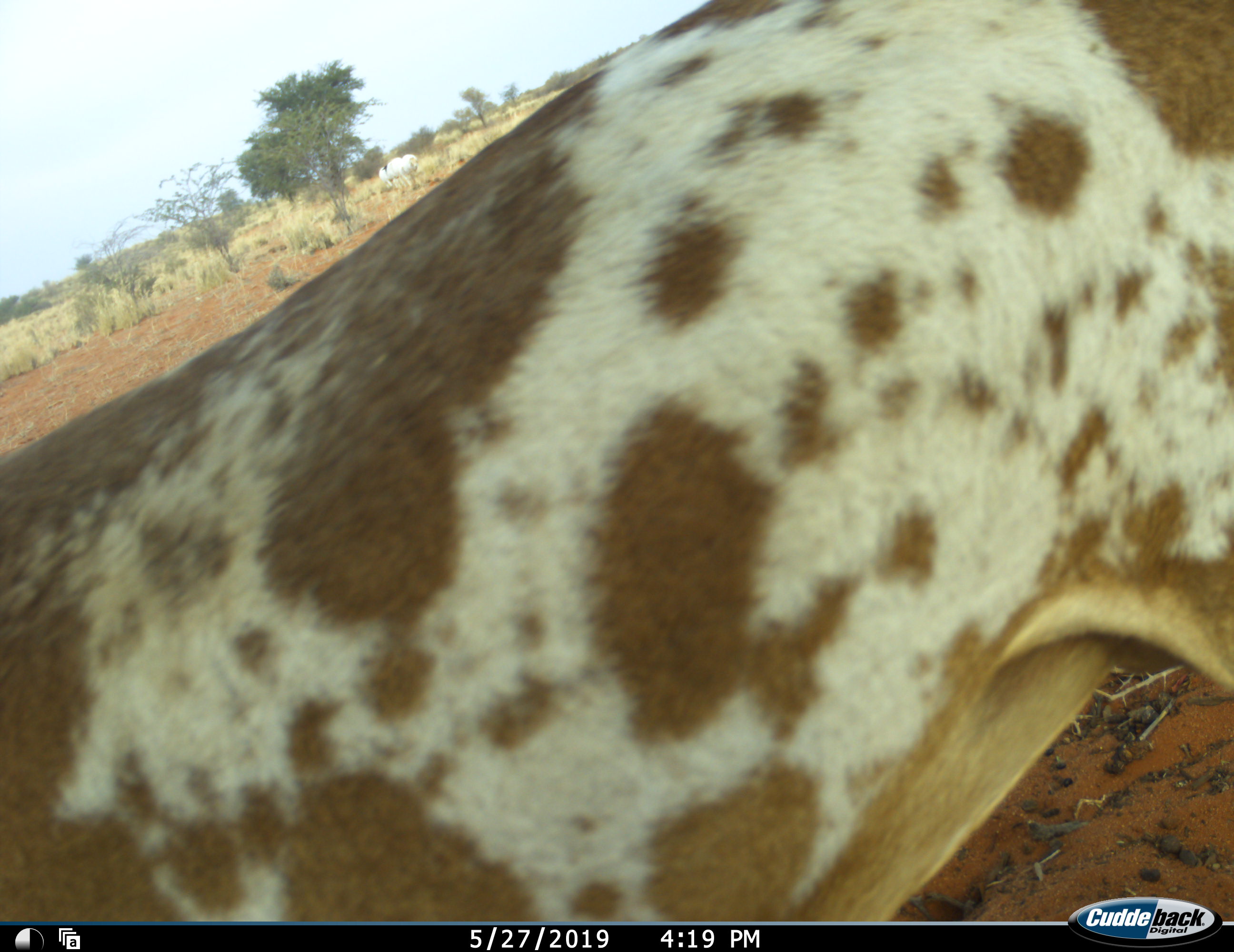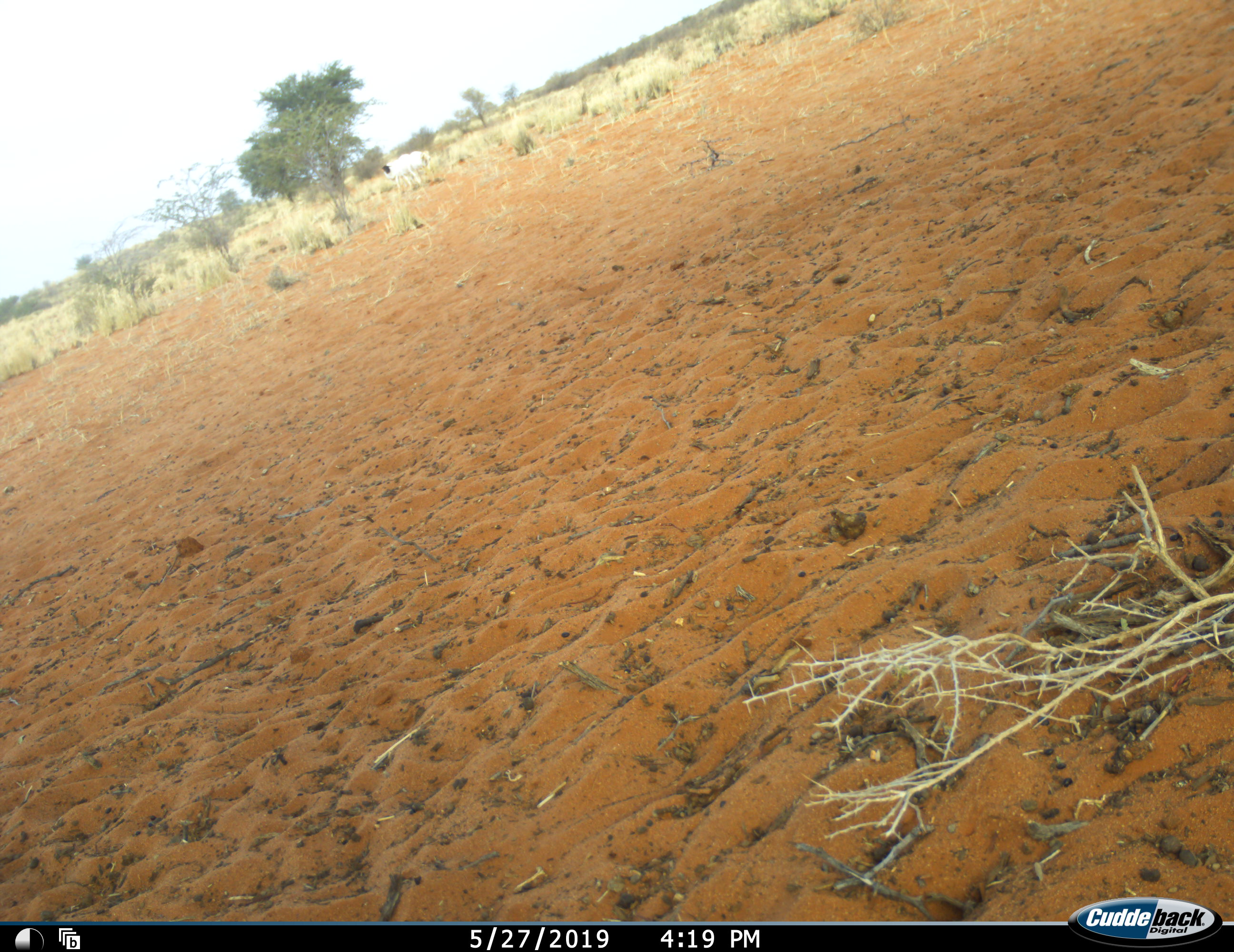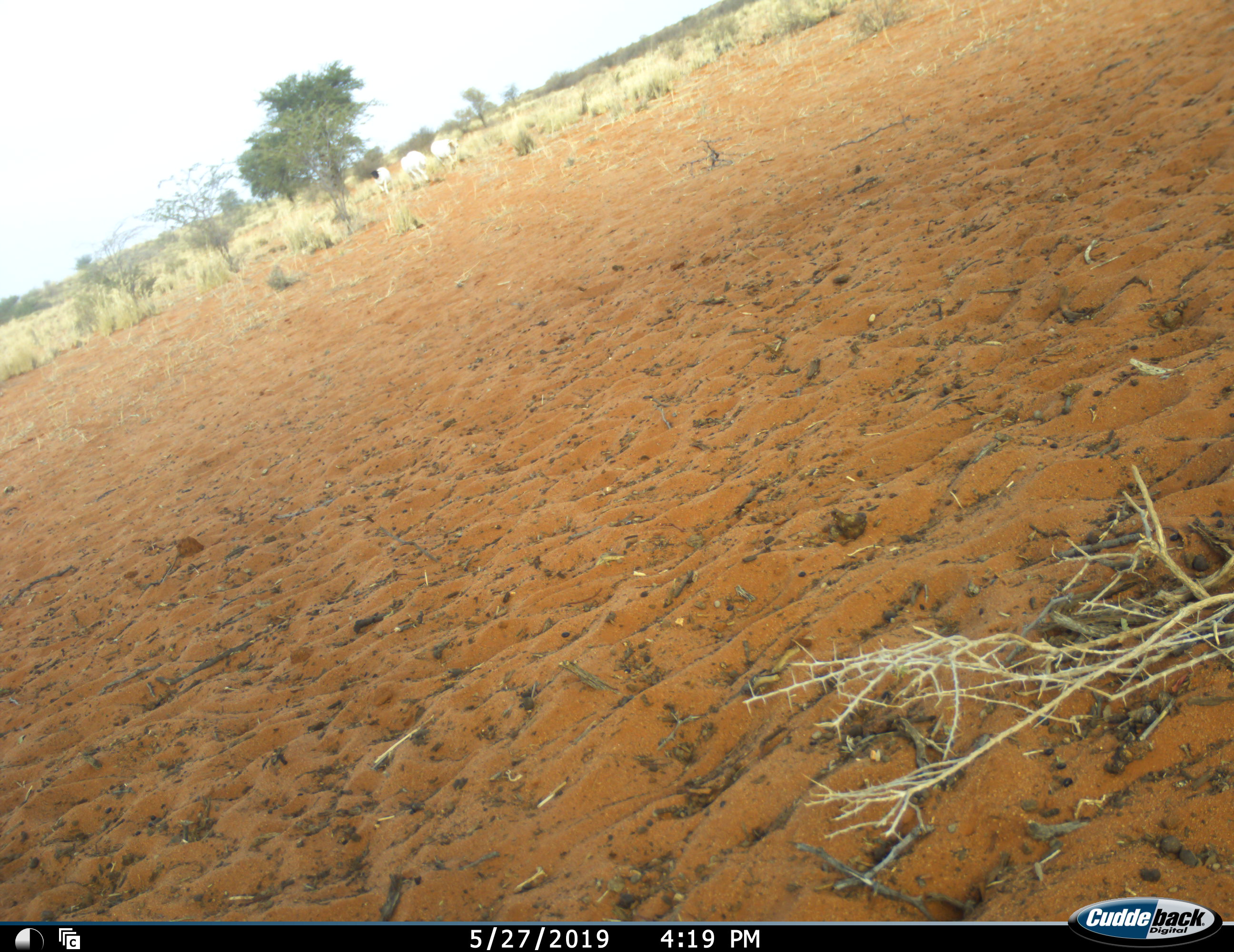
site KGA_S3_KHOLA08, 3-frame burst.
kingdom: Animalia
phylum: Chordata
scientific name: Vertebrata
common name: domestic animal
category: domesticanimal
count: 4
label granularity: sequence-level